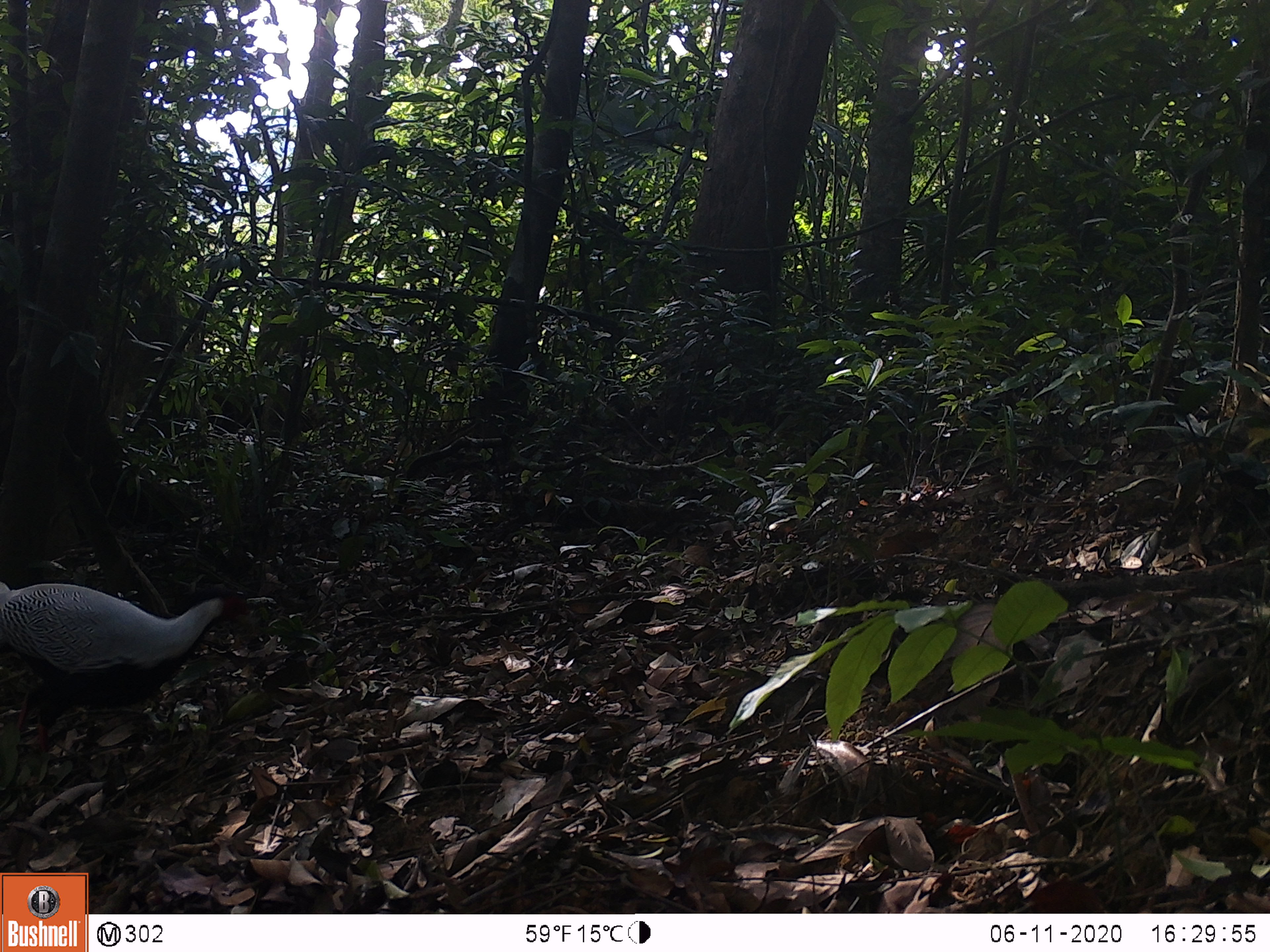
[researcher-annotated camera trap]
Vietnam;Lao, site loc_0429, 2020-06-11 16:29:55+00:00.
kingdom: Animalia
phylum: Chordata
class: Aves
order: Galliformes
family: Phasianidae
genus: Lophura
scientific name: Lophura nycthemera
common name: silver pheasant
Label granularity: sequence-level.